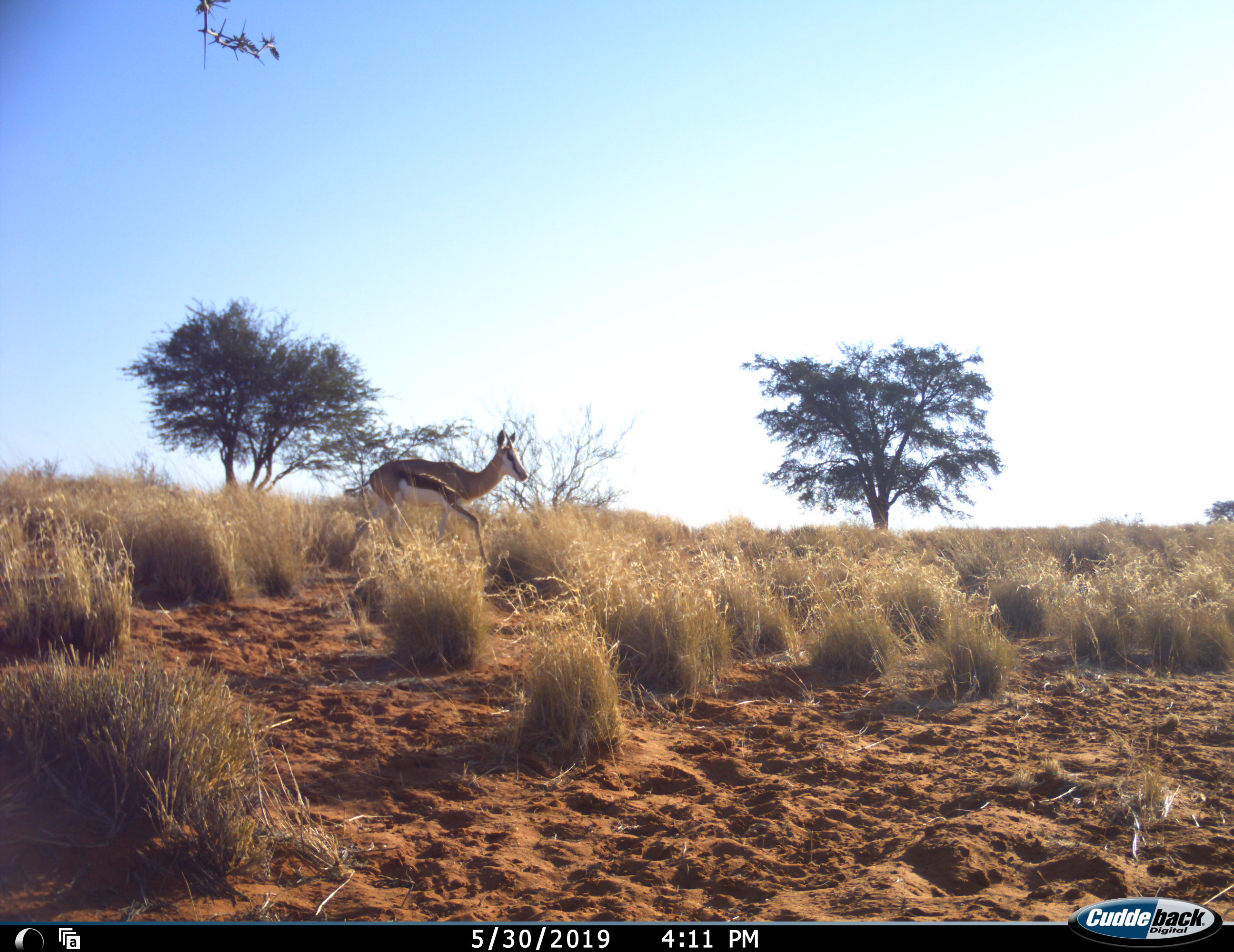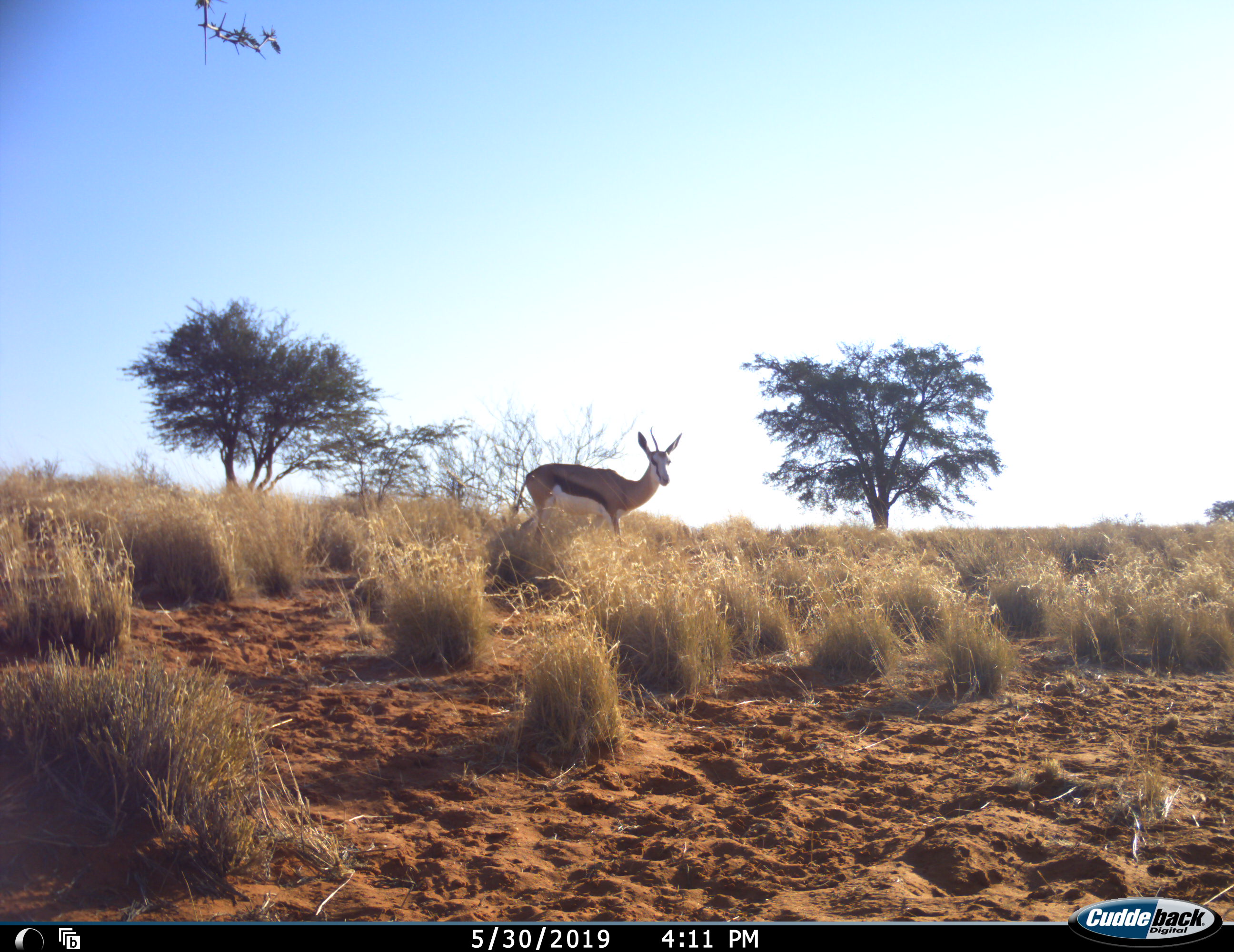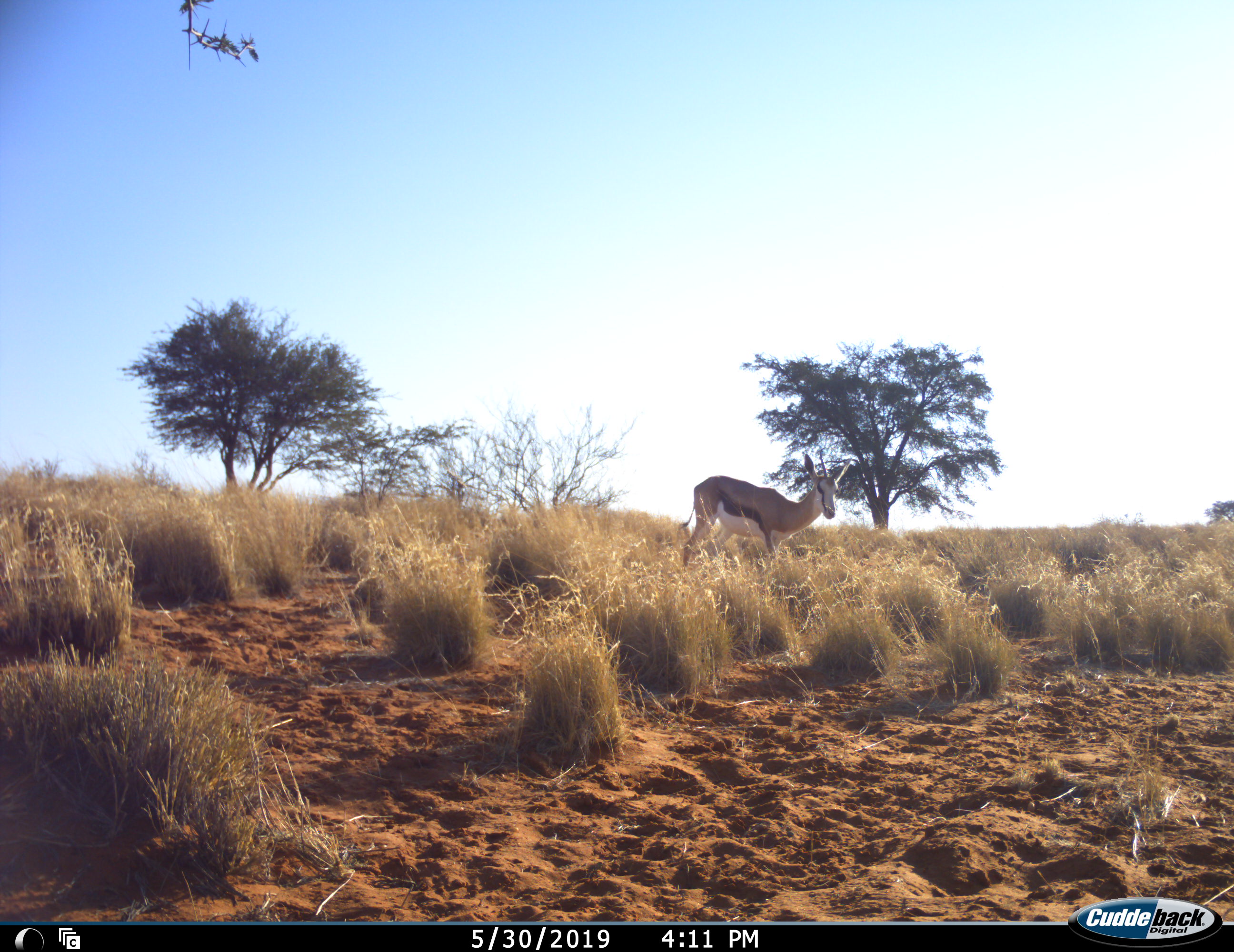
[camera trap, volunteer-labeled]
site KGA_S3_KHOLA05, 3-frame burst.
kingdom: Animalia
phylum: Chordata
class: Mammalia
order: Artiodactyla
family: Bovidae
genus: Antidorcas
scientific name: Antidorcas marsupialis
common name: springbok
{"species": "springbok (Antidorcas marsupialis)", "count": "1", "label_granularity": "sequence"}